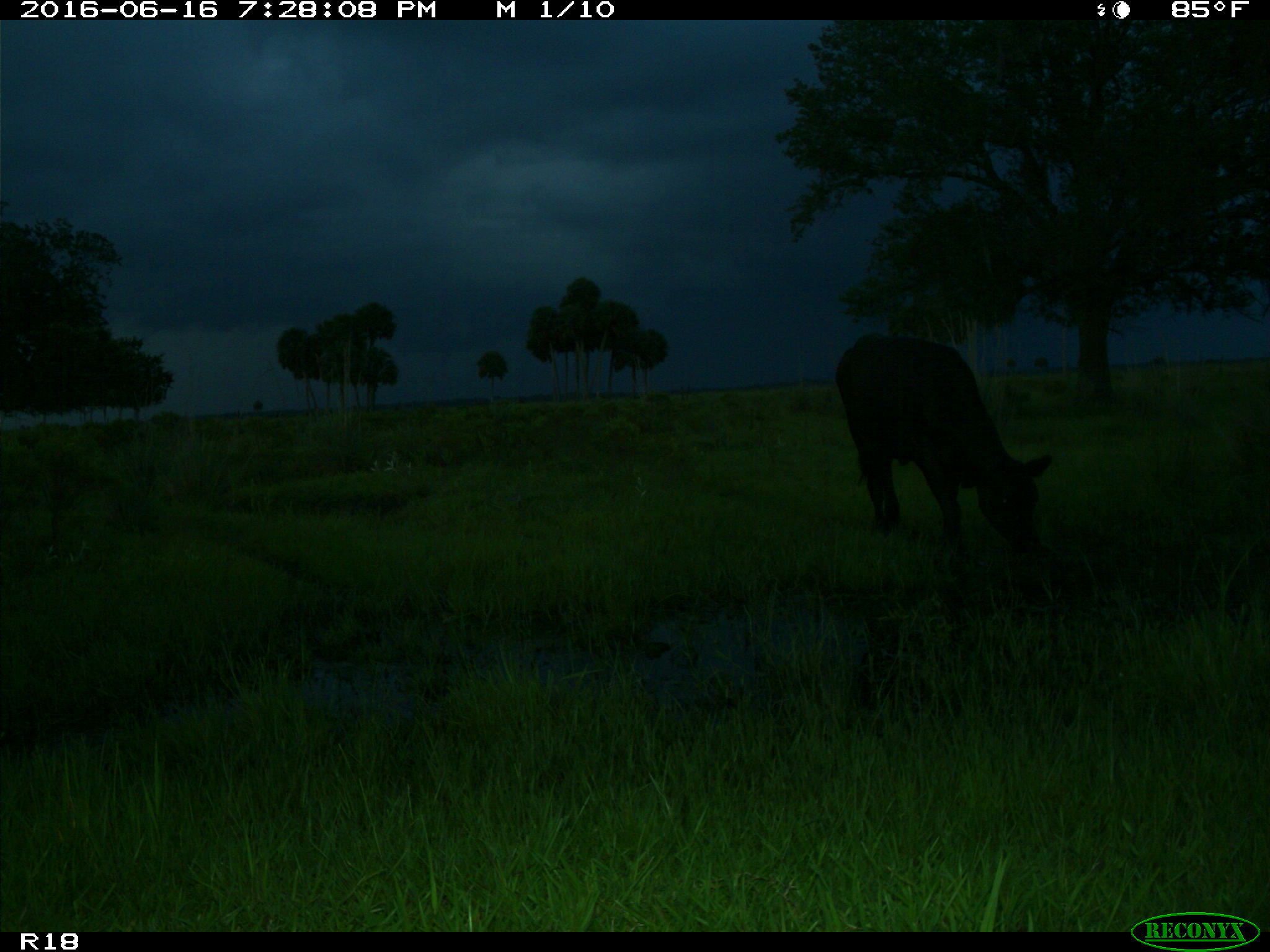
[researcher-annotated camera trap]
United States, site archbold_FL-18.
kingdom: Animalia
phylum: Chordata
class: Mammalia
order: Artiodactyla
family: Bovidae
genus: Bos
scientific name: Bos taurus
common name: domestic cow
Bos taurus (domestic cow).